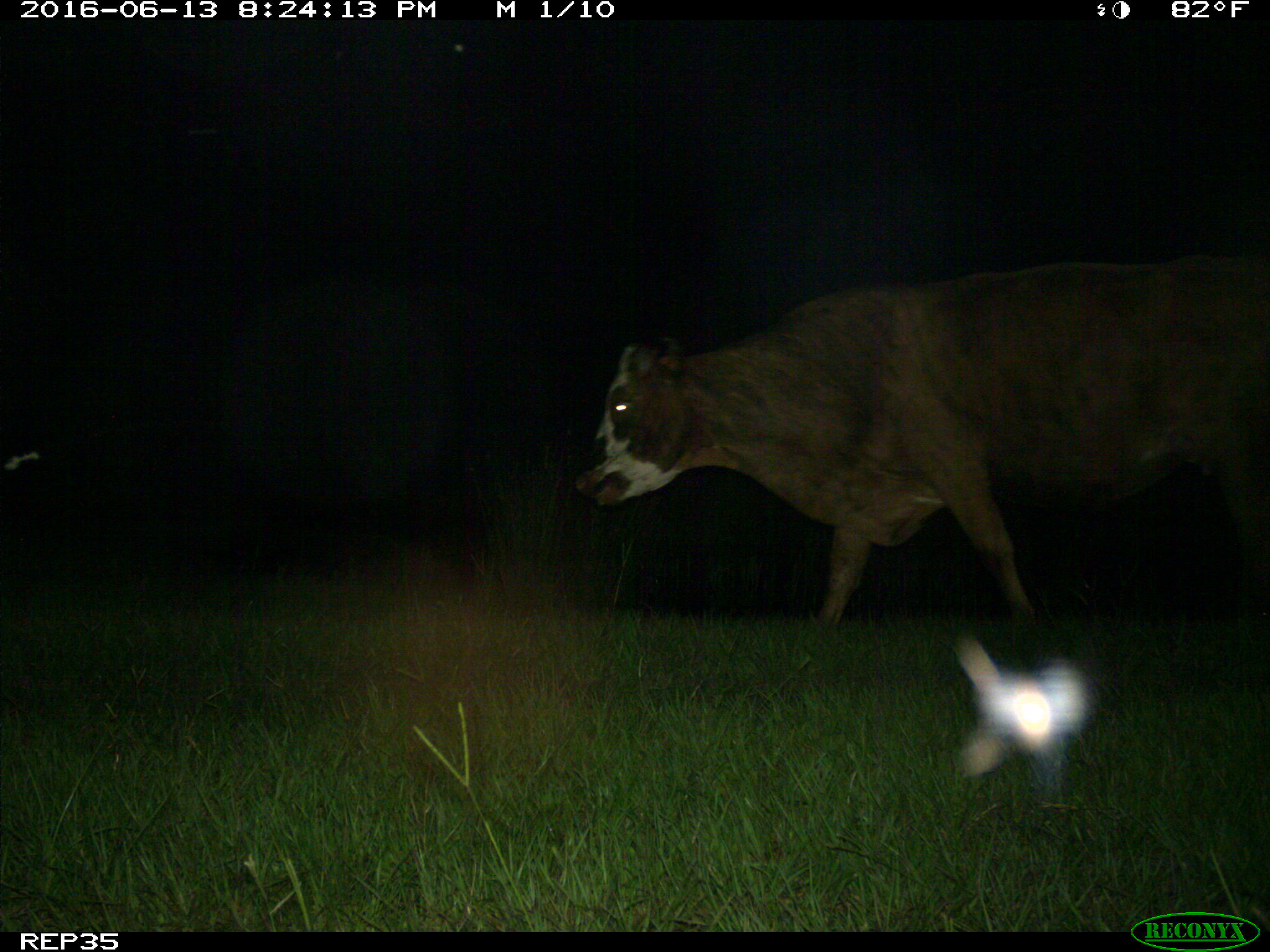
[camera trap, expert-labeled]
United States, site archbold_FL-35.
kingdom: Animalia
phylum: Chordata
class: Mammalia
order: Artiodactyla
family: Bovidae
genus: Bos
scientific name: Bos taurus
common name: domestic cow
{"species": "Bos taurus (domestic cow)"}